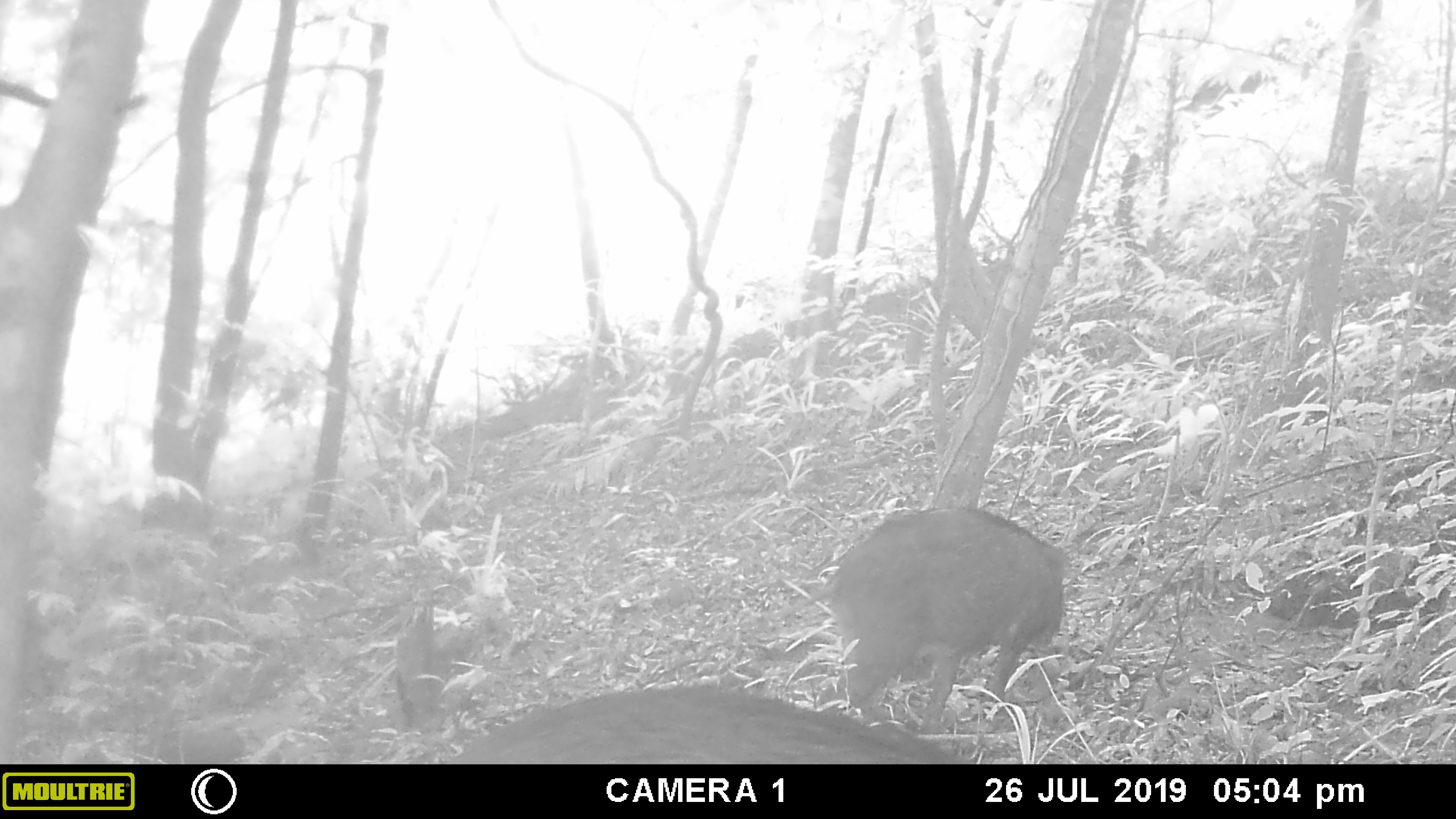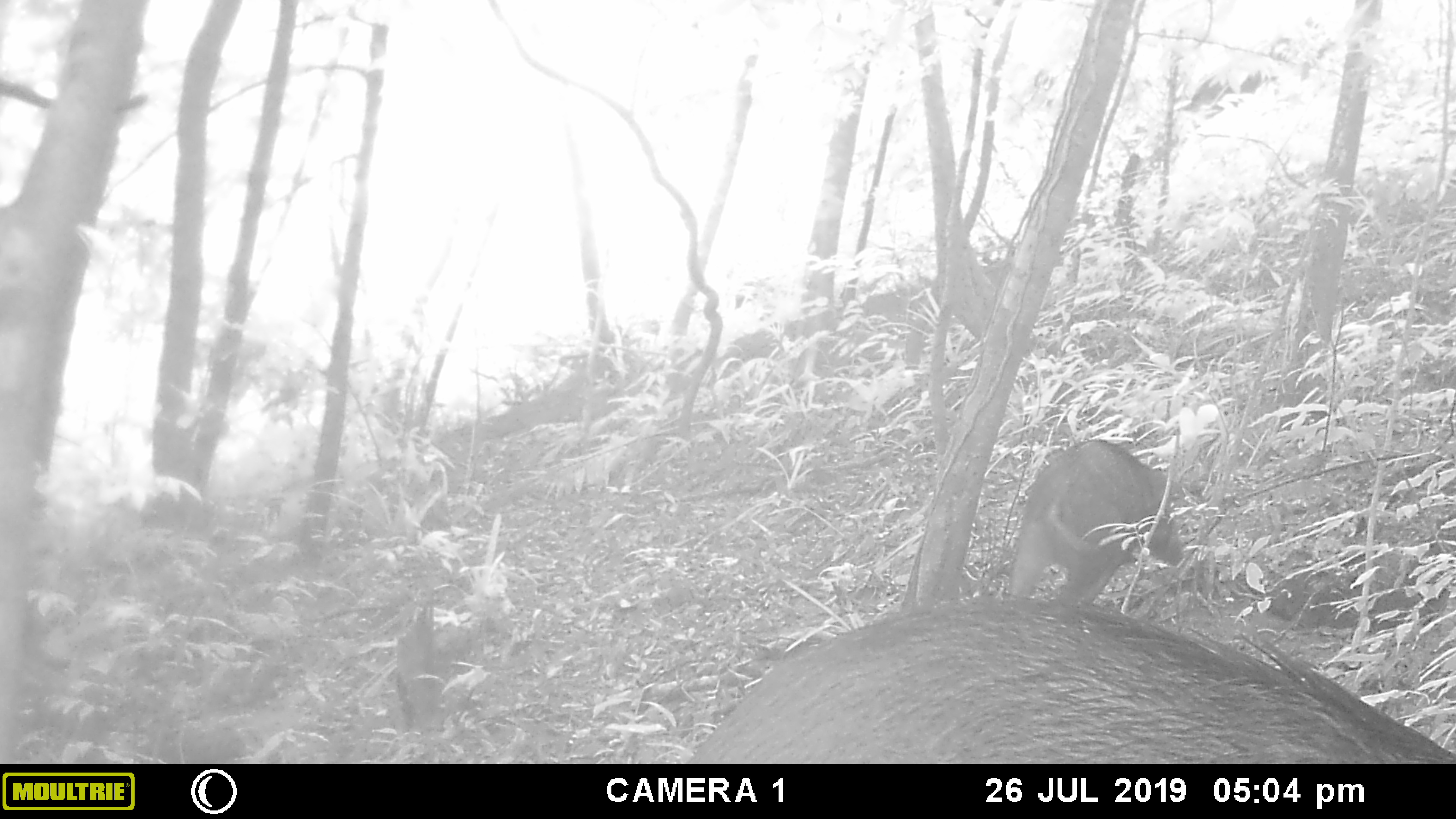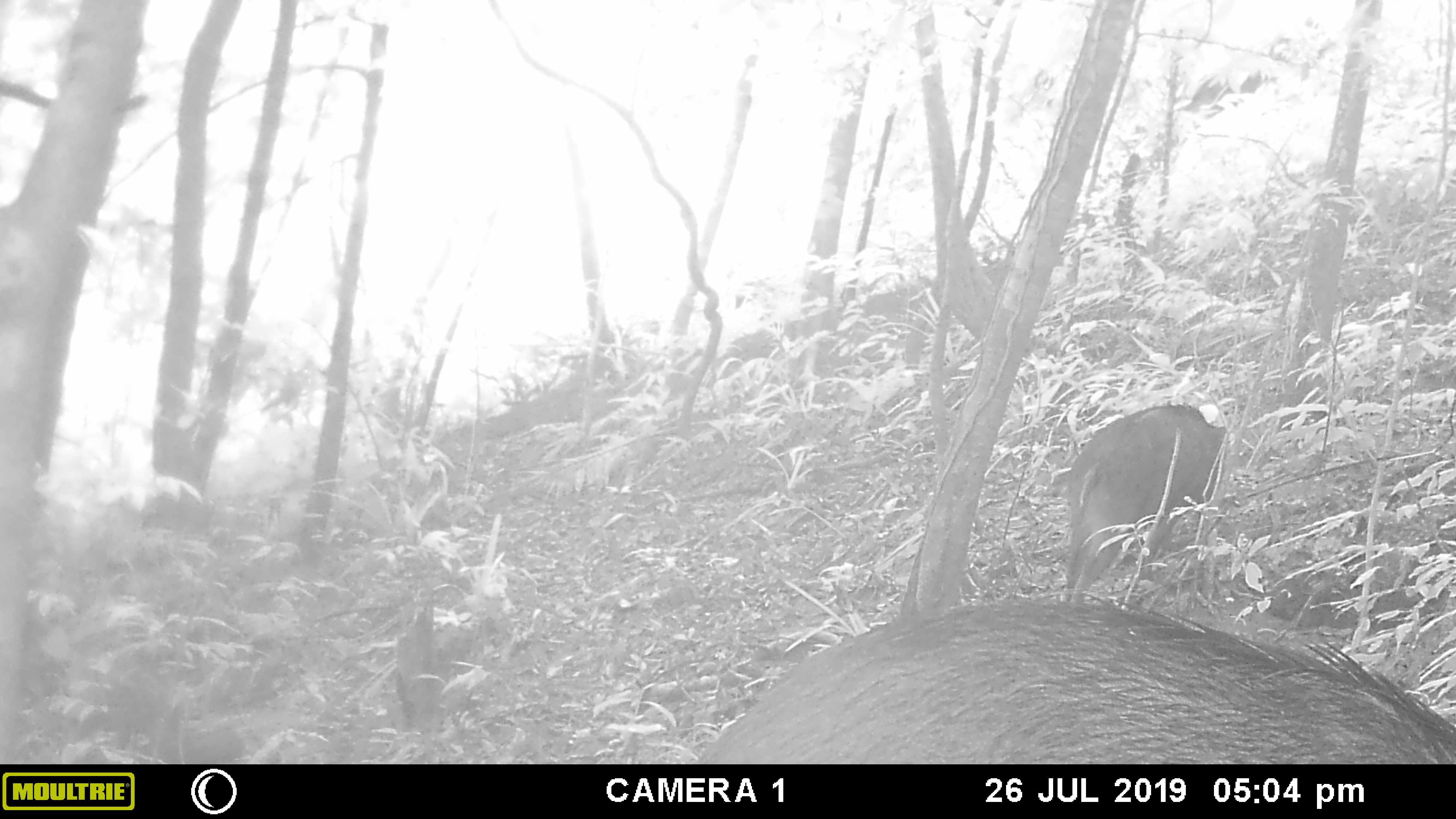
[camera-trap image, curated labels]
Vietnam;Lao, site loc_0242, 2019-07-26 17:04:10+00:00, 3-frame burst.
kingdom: Animalia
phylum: Chordata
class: Mammalia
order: Artiodactyla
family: Suidae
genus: Sus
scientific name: Sus scrofa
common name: eurasian wild pig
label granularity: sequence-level